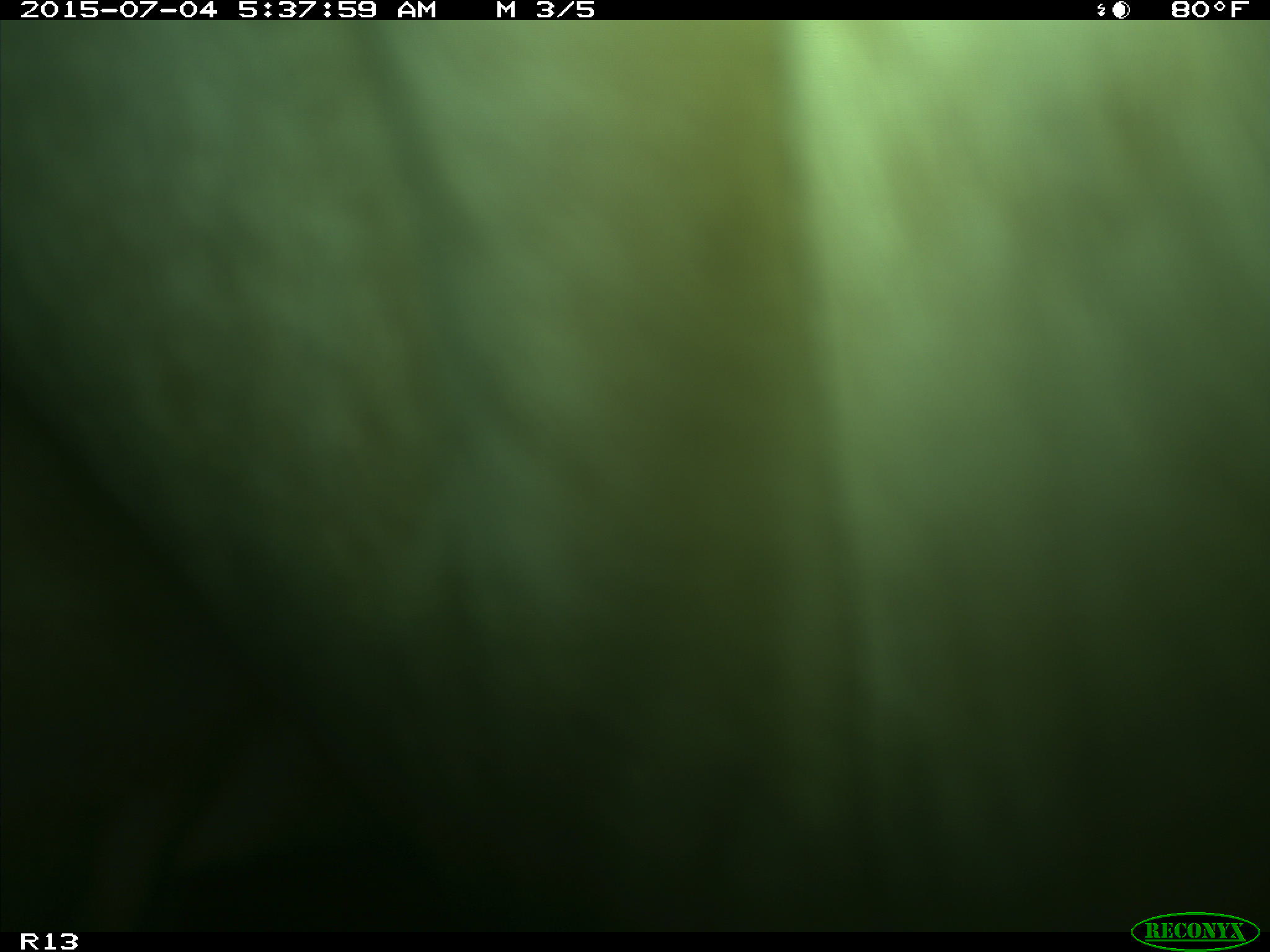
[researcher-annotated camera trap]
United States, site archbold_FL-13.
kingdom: Animalia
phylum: Chordata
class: Mammalia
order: Artiodactyla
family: Bovidae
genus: Bos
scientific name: Bos taurus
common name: domestic cow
Bos taurus (domestic cow).